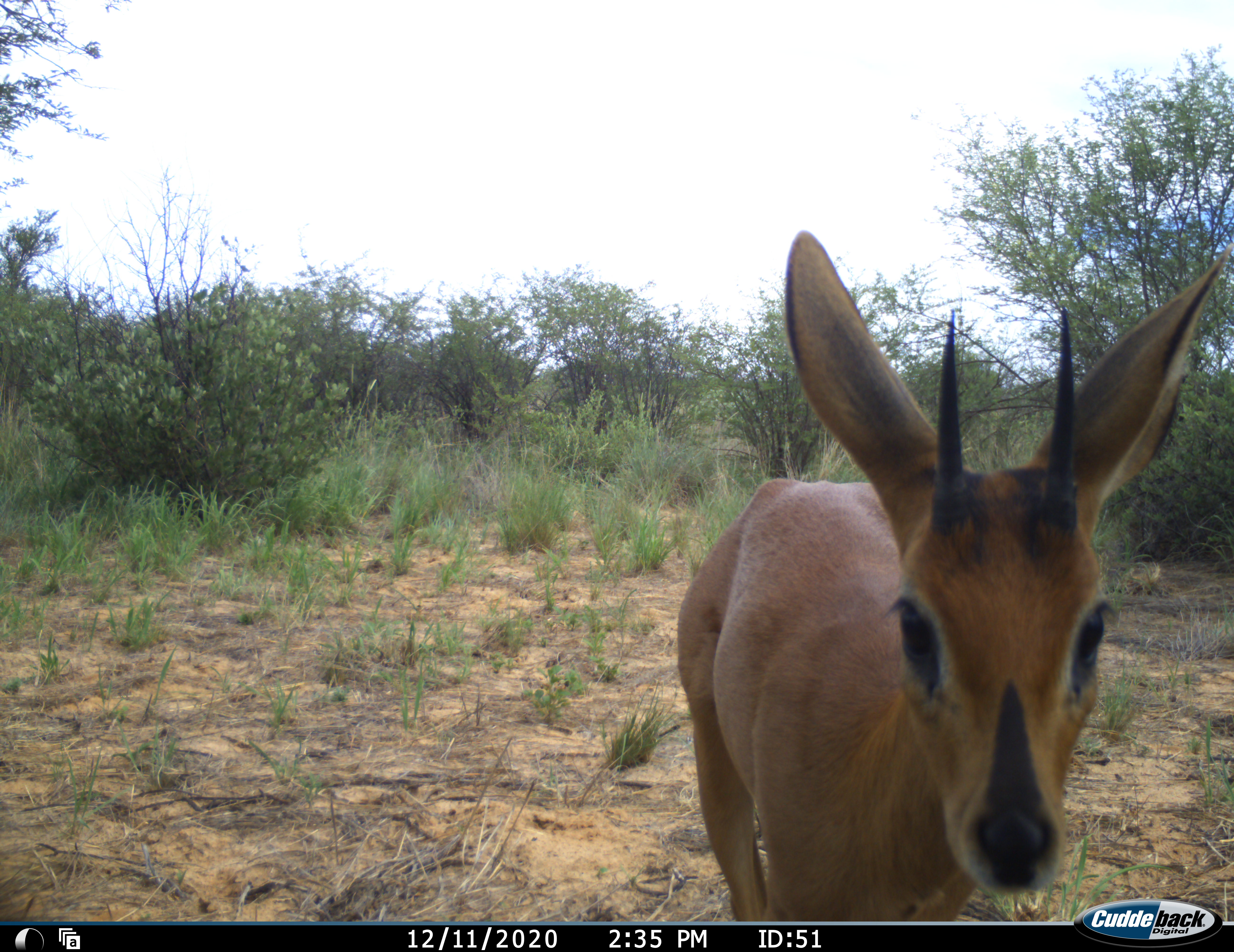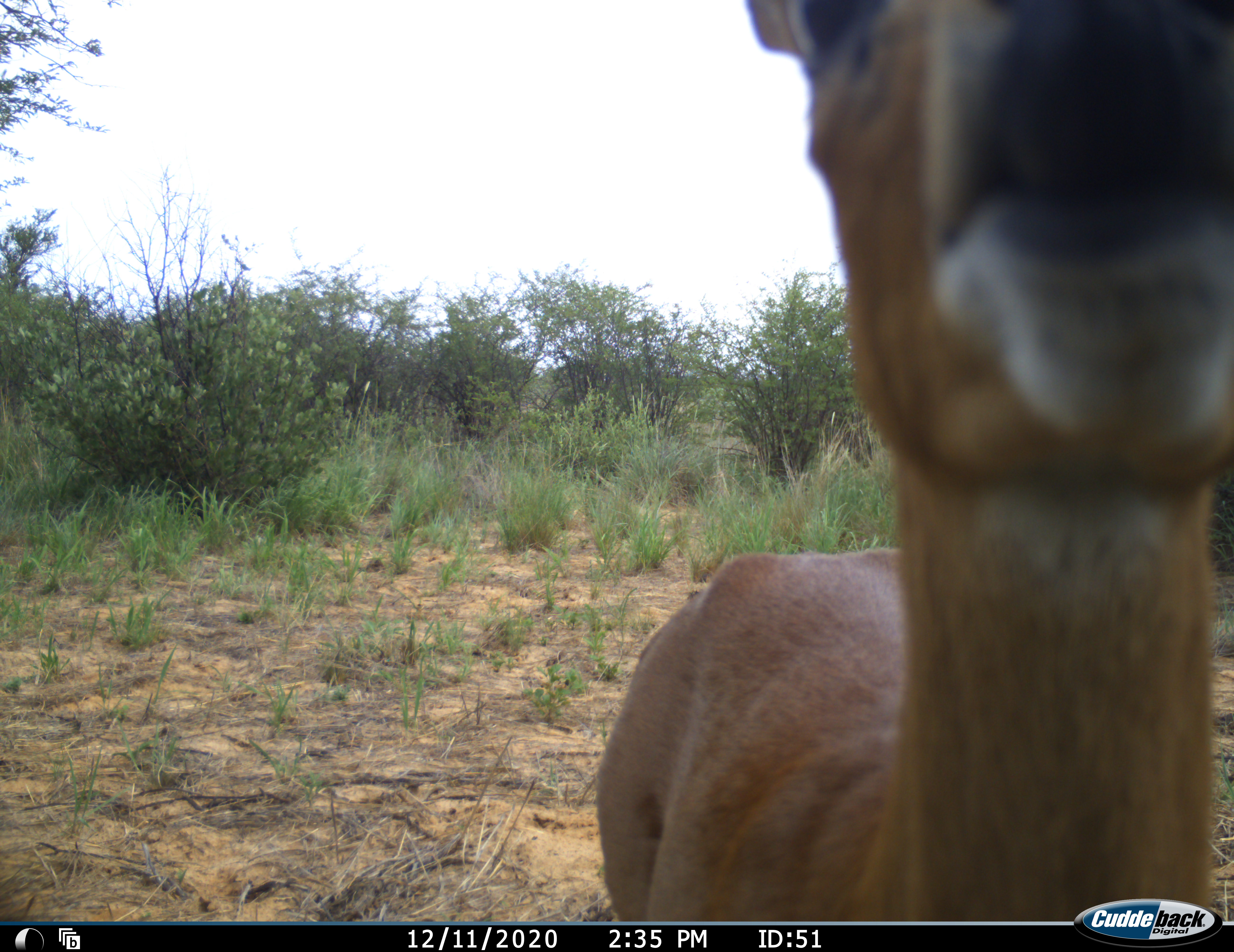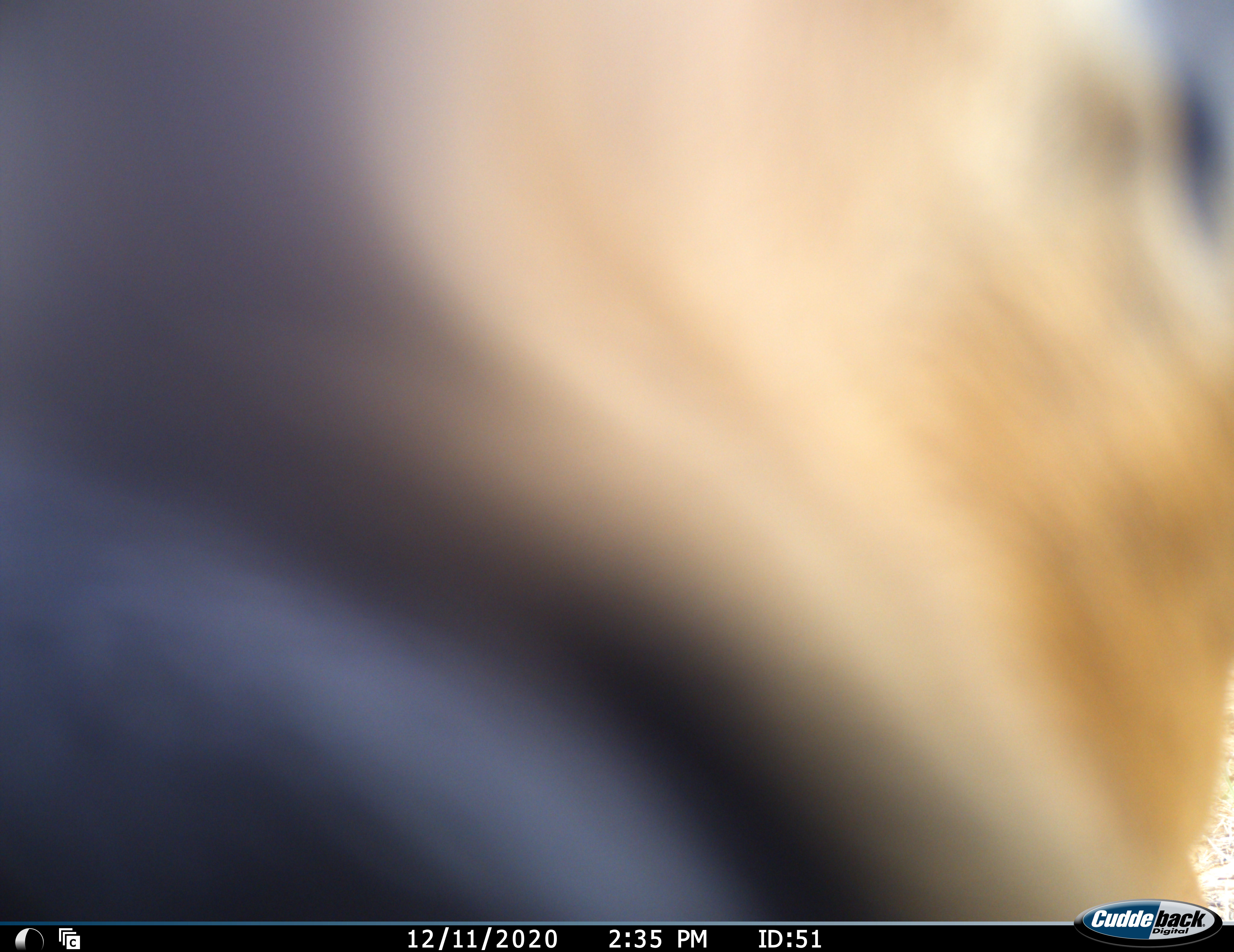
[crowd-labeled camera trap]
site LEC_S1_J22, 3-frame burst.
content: unidentified animal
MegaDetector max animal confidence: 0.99